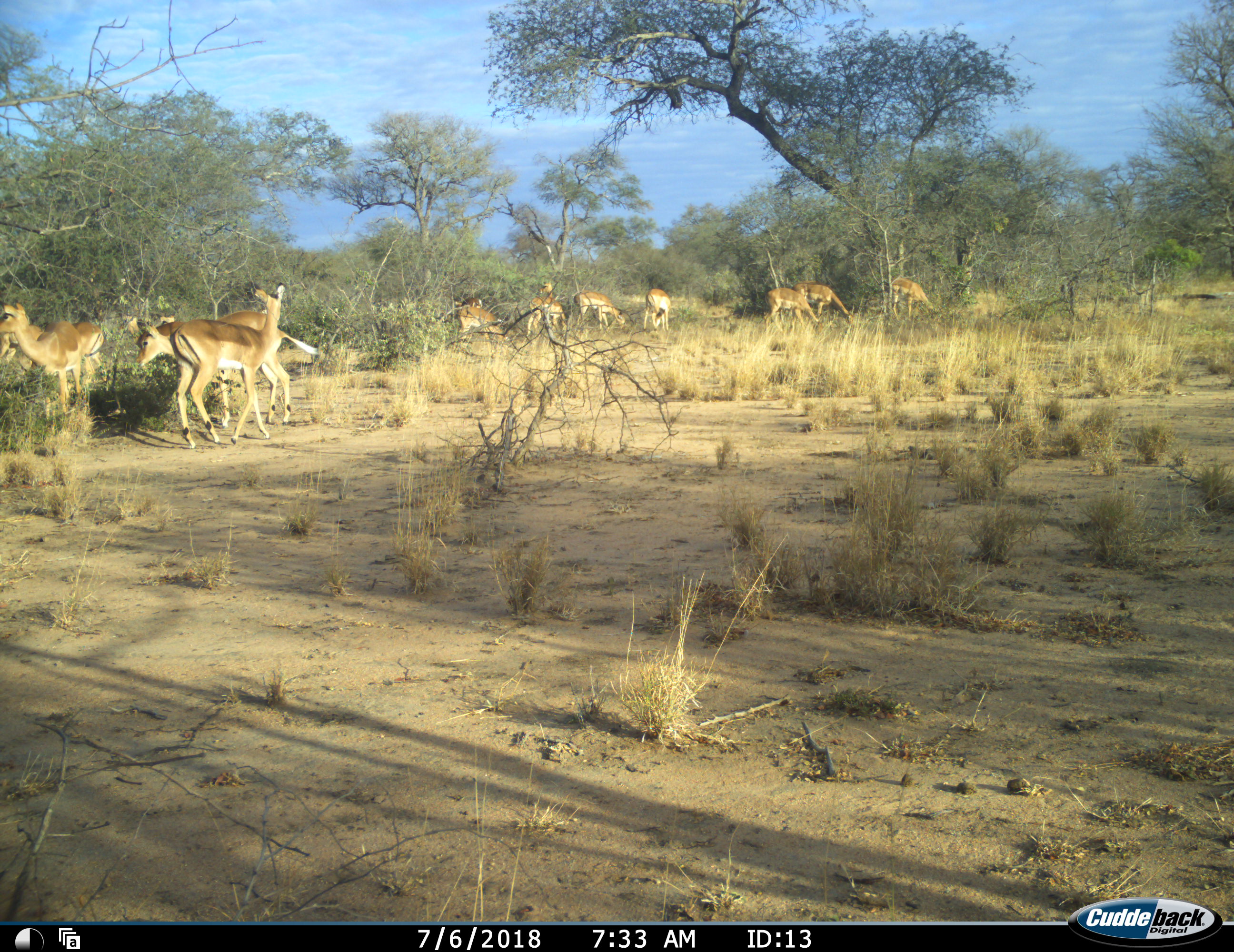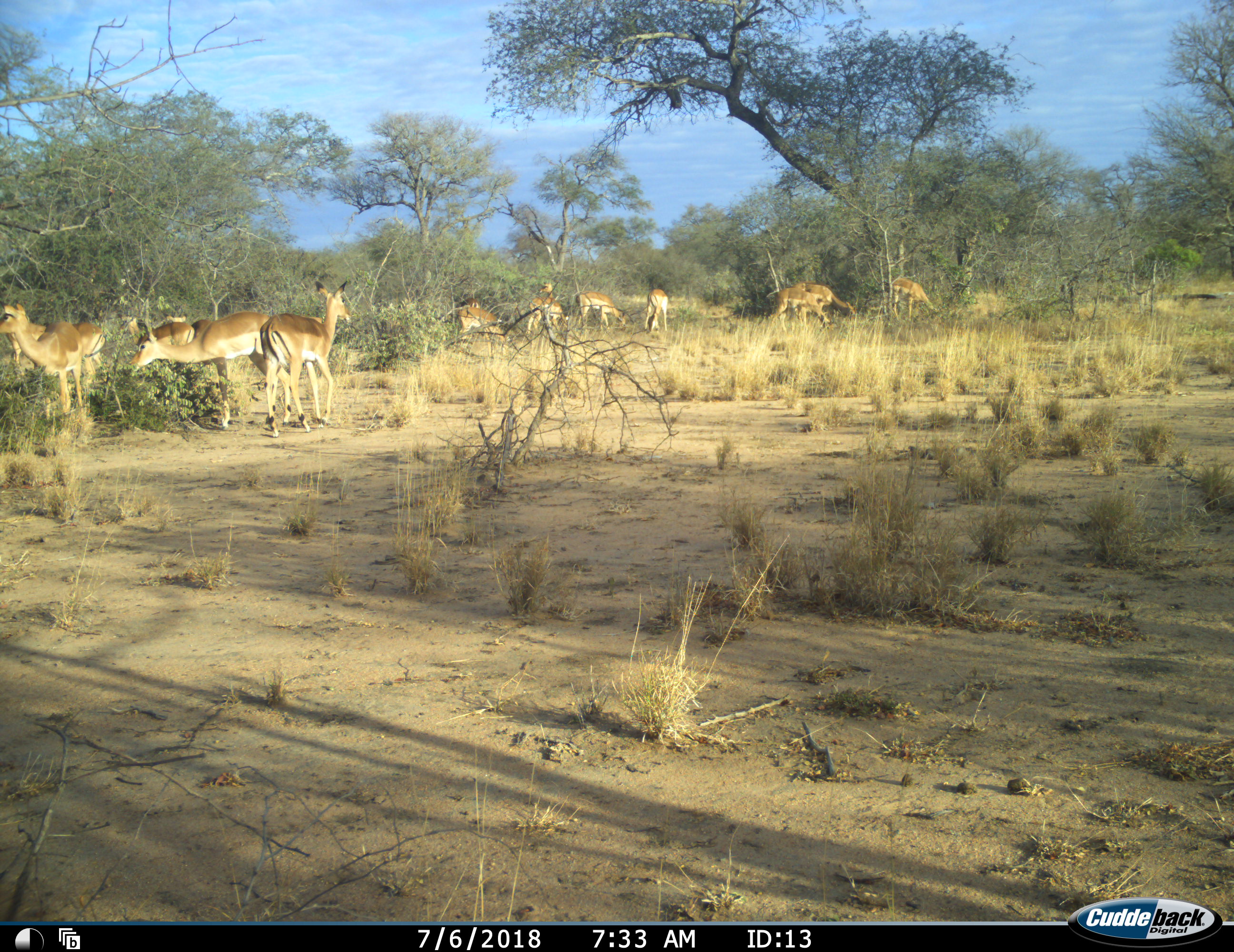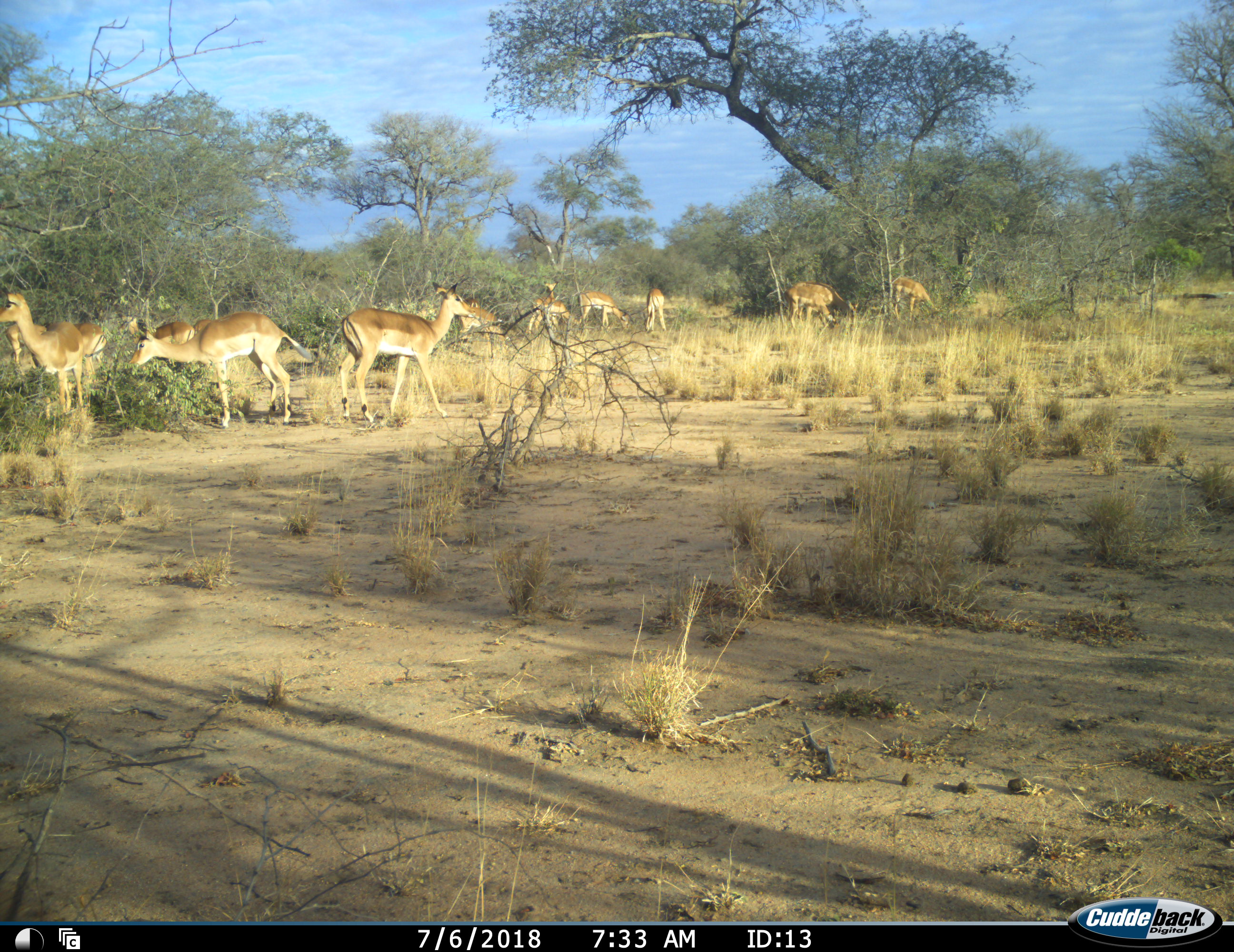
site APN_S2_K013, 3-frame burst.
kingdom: Animalia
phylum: Chordata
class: Mammalia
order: Artiodactyla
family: Bovidae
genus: Aepyceros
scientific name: Aepyceros melampus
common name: impala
Impala (Aepyceros melampus), count 11-50. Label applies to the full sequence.